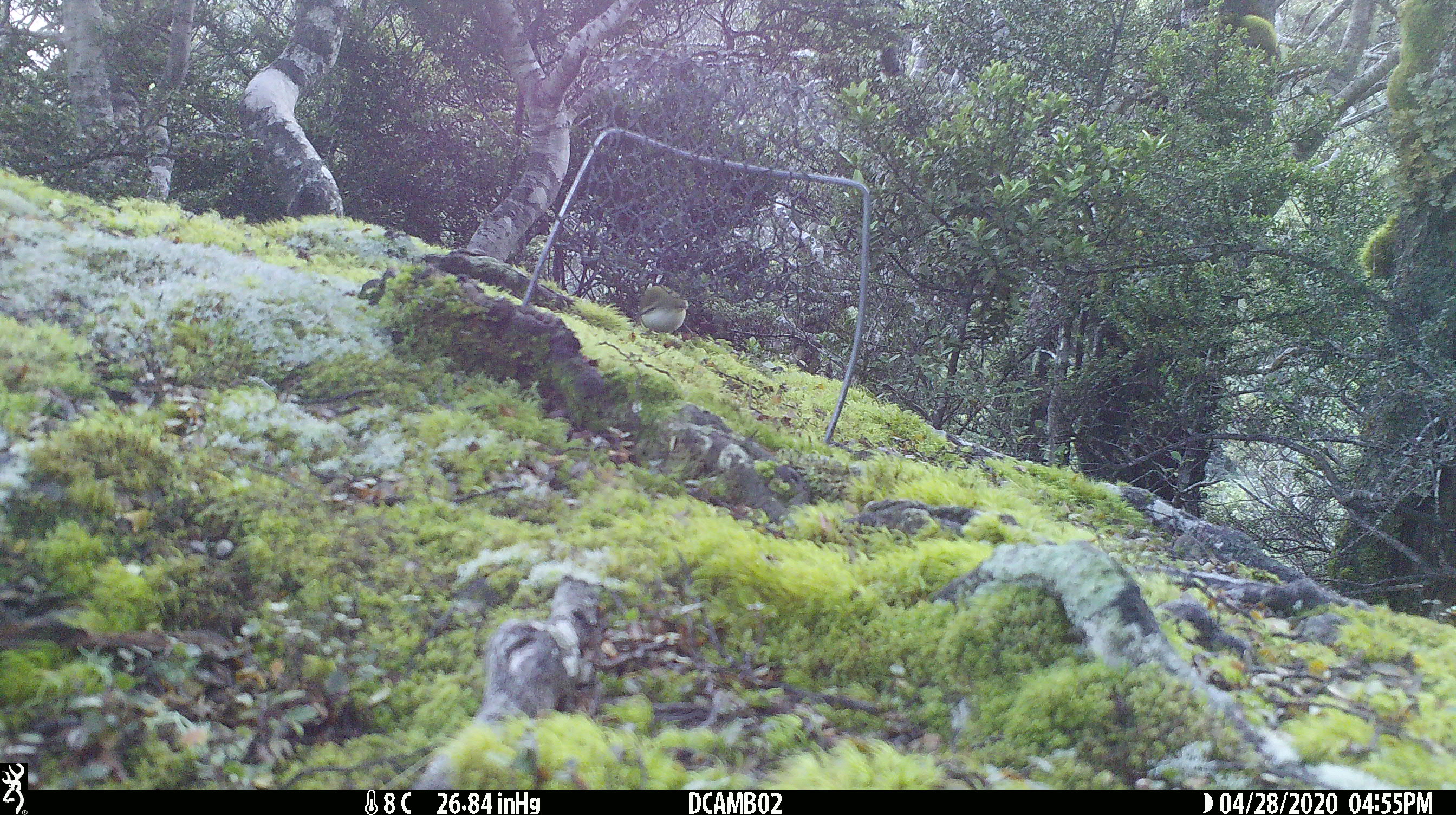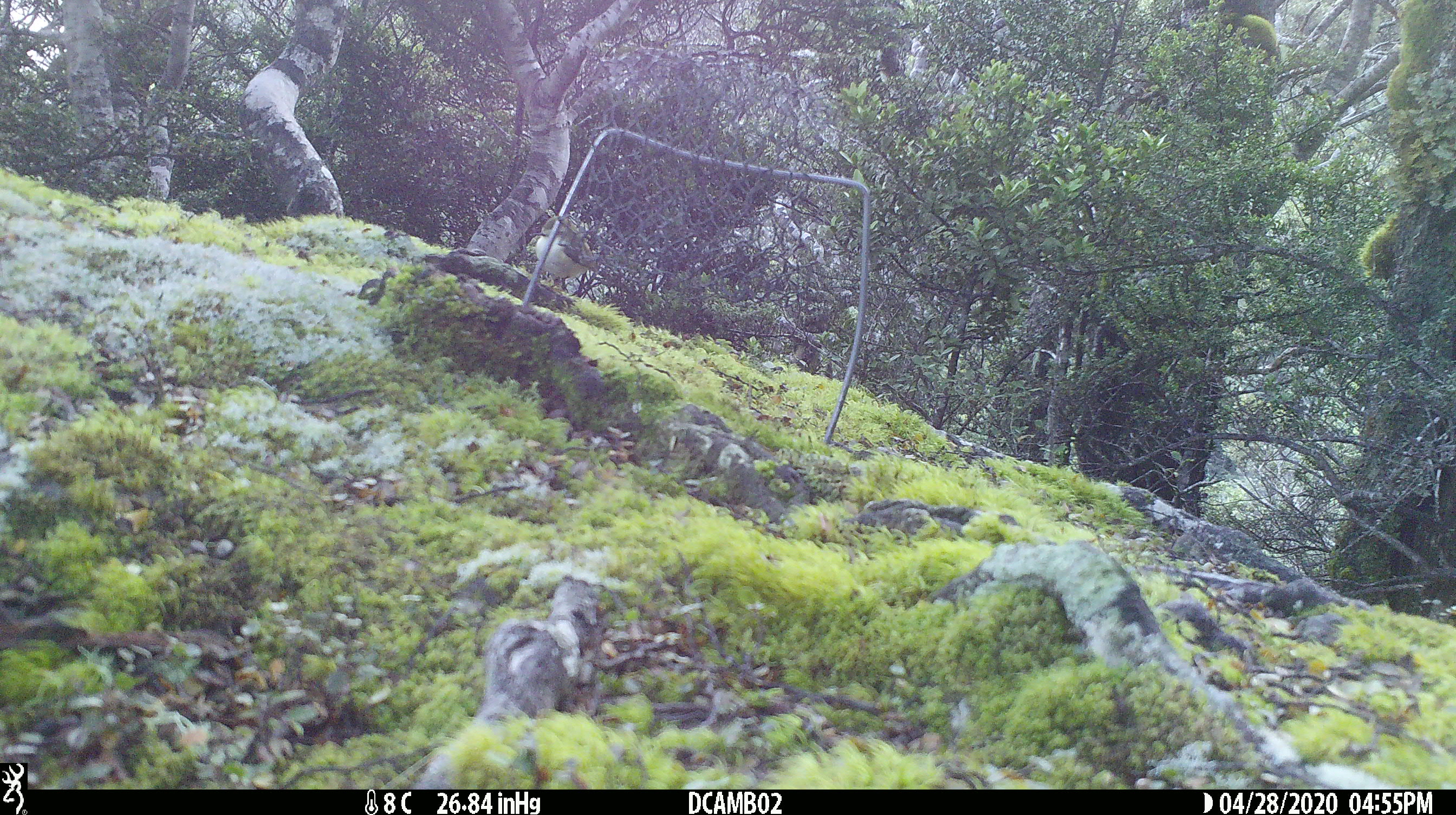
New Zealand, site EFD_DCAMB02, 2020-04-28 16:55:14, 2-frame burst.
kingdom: Animalia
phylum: Chordata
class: Aves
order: Passeriformes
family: Acanthisittidae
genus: Acanthisitta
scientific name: Acanthisitta chloris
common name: rifleman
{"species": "rifleman (Acanthisitta chloris)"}